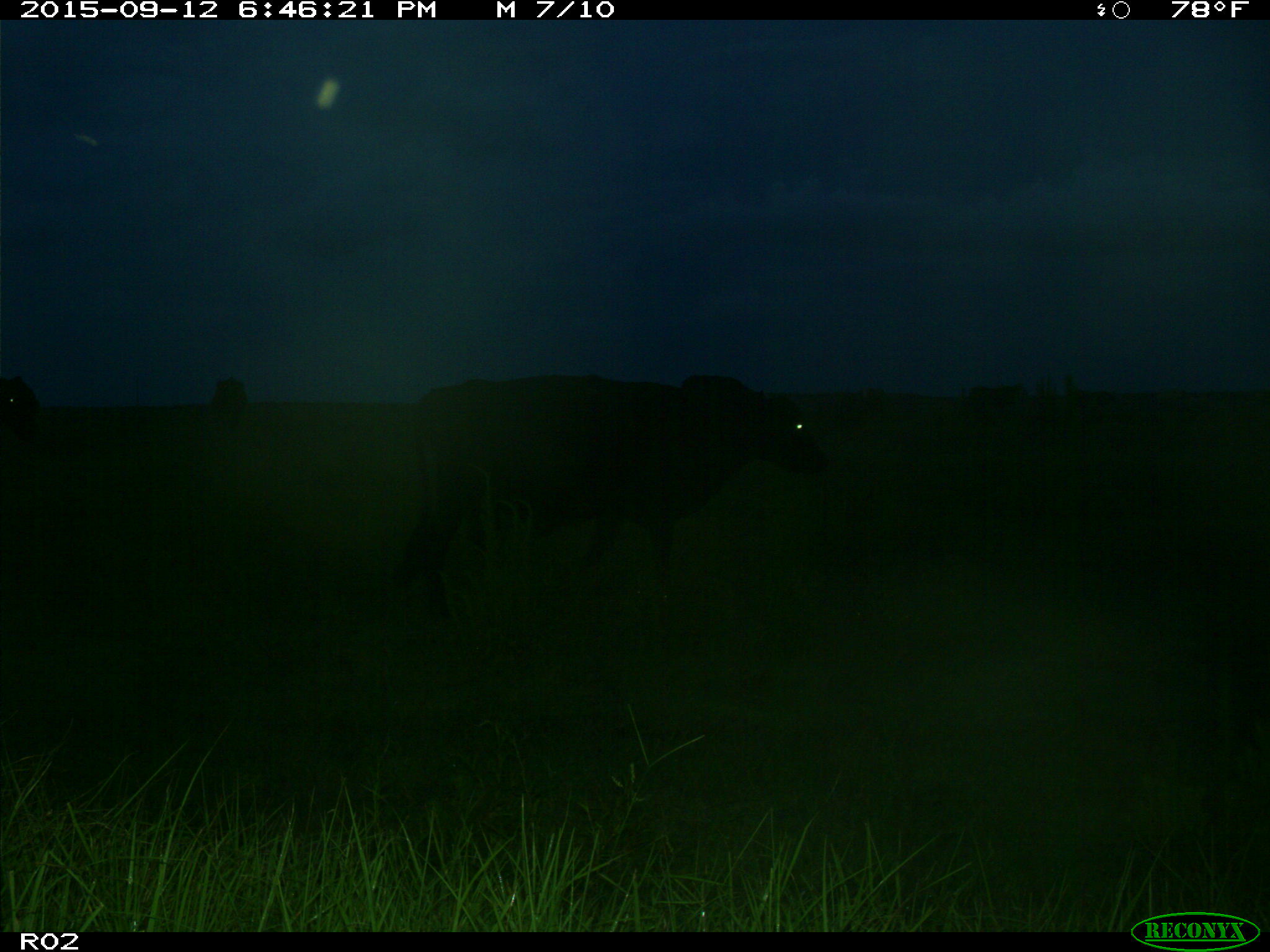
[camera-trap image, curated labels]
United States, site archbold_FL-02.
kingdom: Animalia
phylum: Chordata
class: Mammalia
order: Artiodactyla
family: Bovidae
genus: Bos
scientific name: Bos taurus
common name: domestic cow